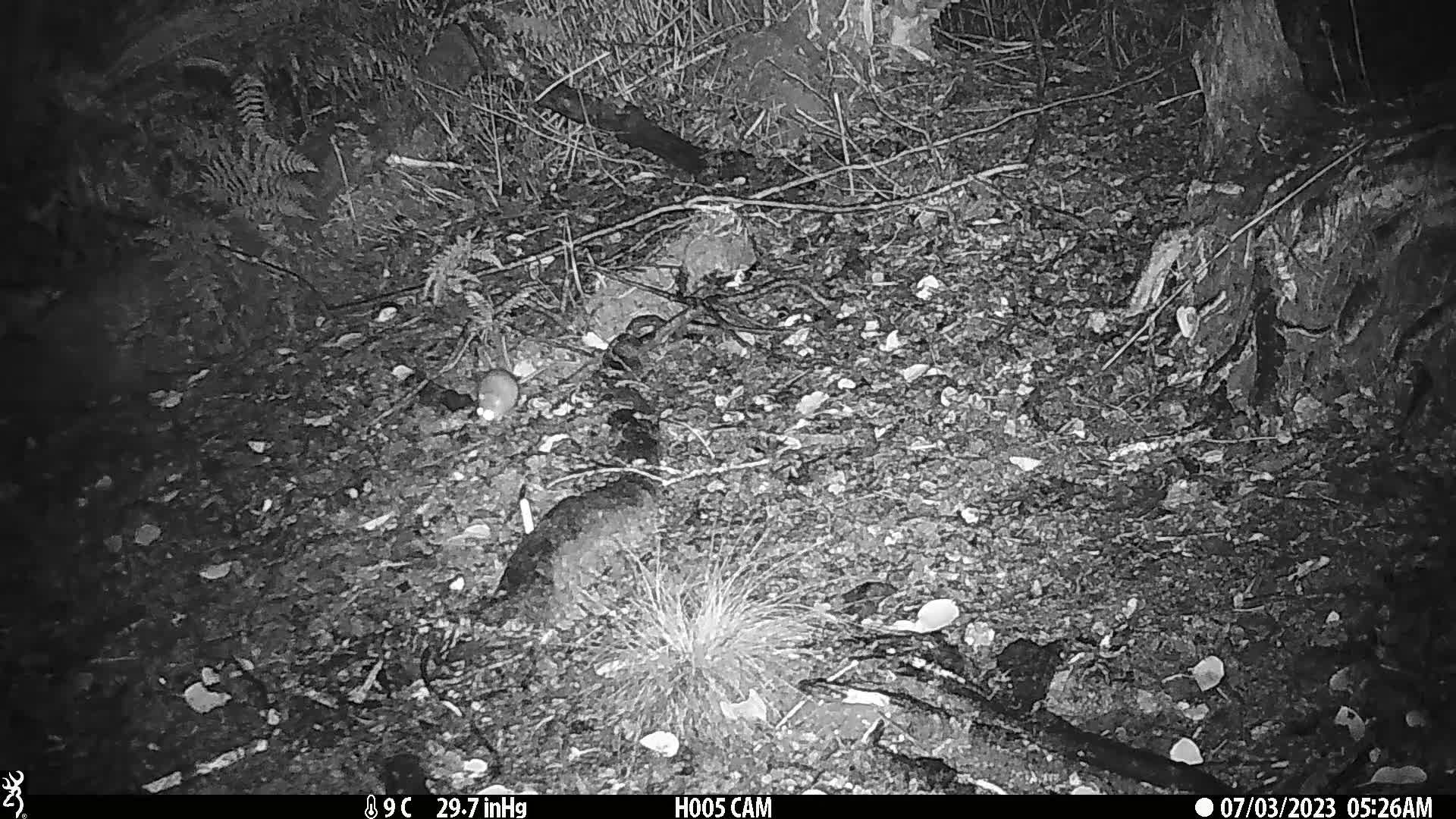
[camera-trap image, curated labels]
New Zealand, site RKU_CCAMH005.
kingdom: Animalia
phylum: Chordata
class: Mammalia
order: Rodentia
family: Muridae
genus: Rattus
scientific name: Rattus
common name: rat